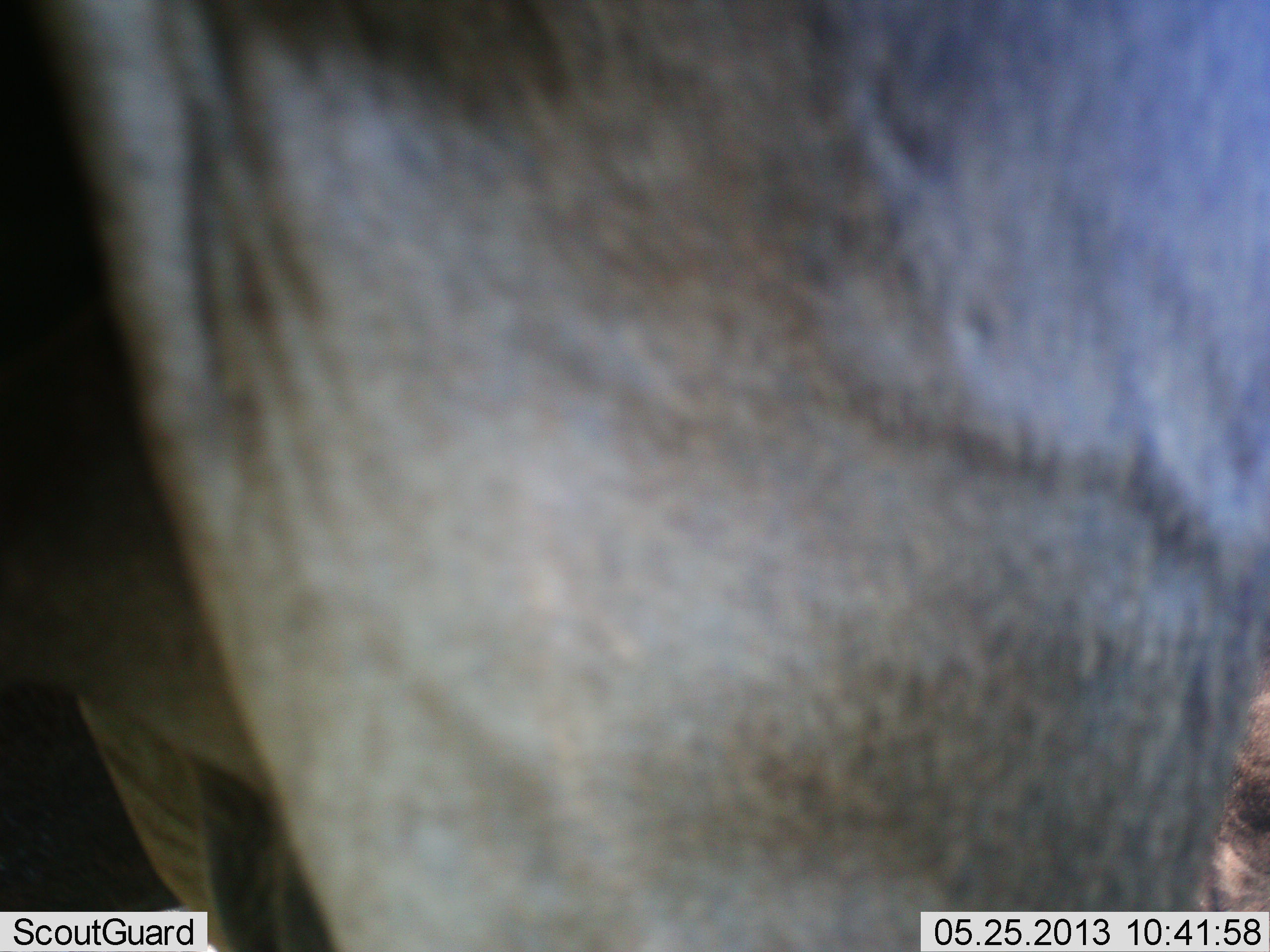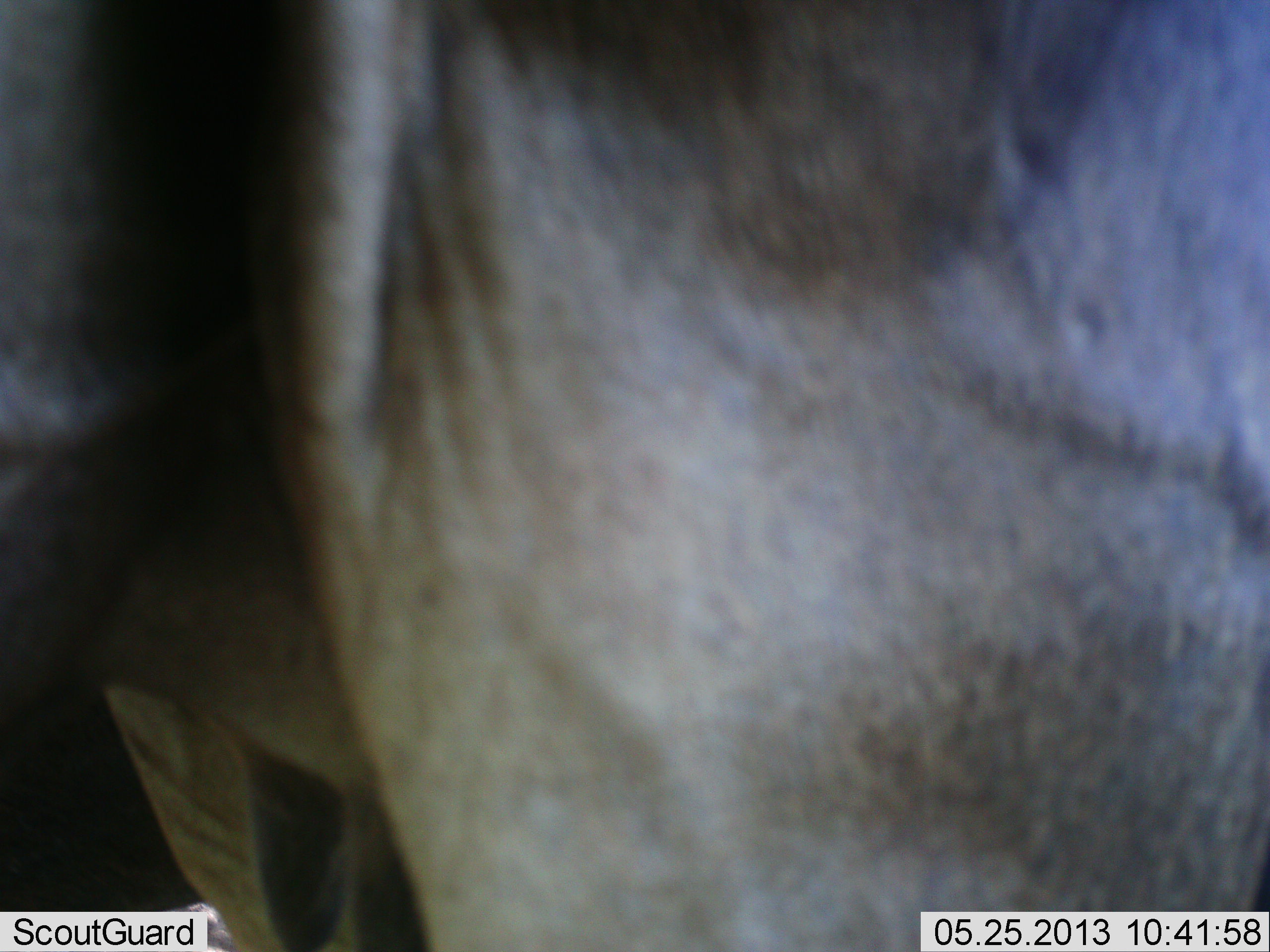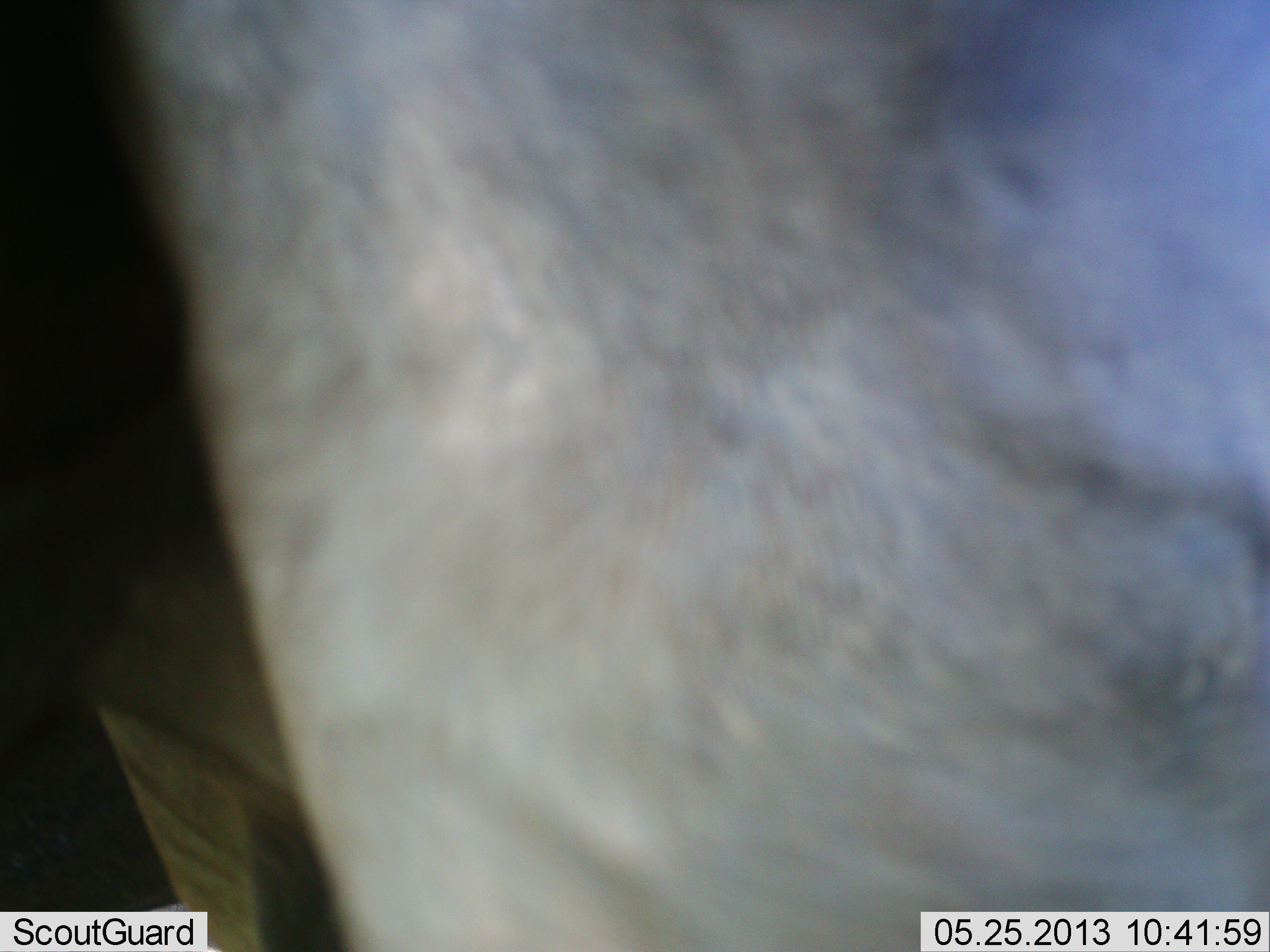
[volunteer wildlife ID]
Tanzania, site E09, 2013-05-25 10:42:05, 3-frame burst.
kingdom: Animalia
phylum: Chordata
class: Mammalia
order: Artiodactyla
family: Bovidae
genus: Connochaetes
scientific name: Connochaetes taurinus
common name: blue wildebeest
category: wildebeest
Wildebeest (blue wildebeest) (Connochaetes taurinus), count 1. Behavior (volunteer vote fractions): standing 93%, resting 0%, moving 7%, interacting 7%. Young present (vote fraction): 0%. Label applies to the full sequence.